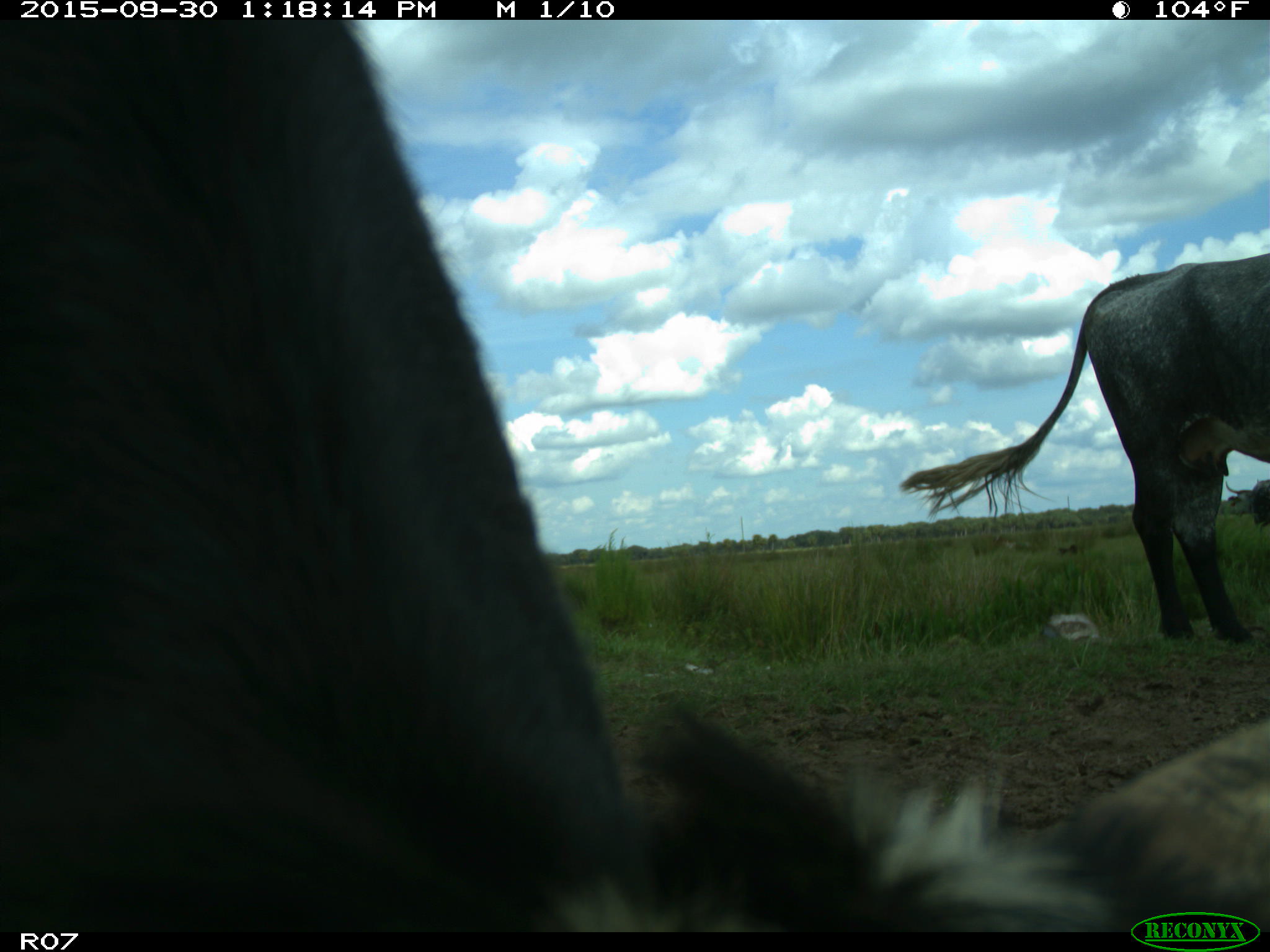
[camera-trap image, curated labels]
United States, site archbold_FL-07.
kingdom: Animalia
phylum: Chordata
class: Mammalia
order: Artiodactyla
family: Bovidae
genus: Bos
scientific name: Bos taurus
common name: domestic cow